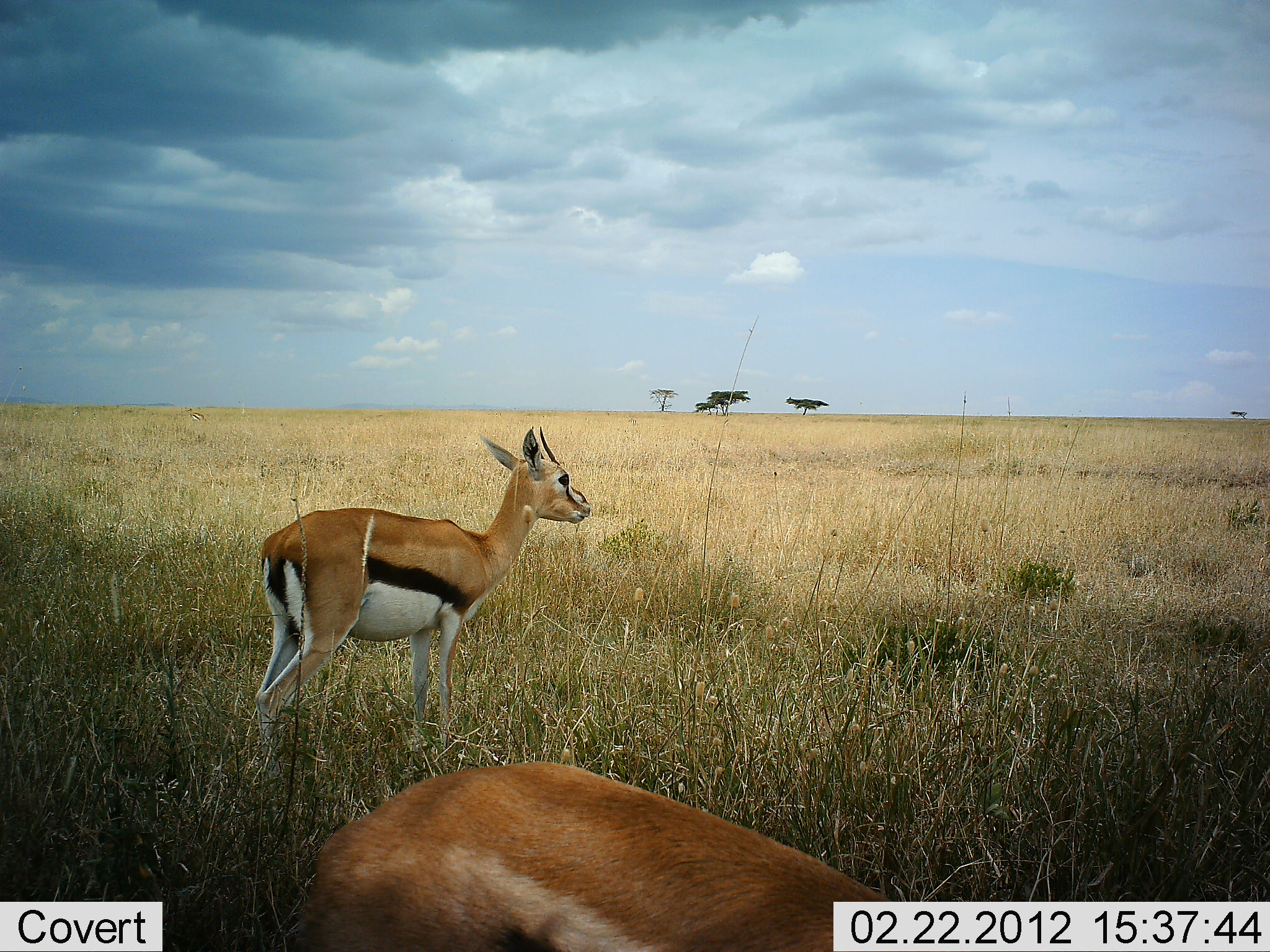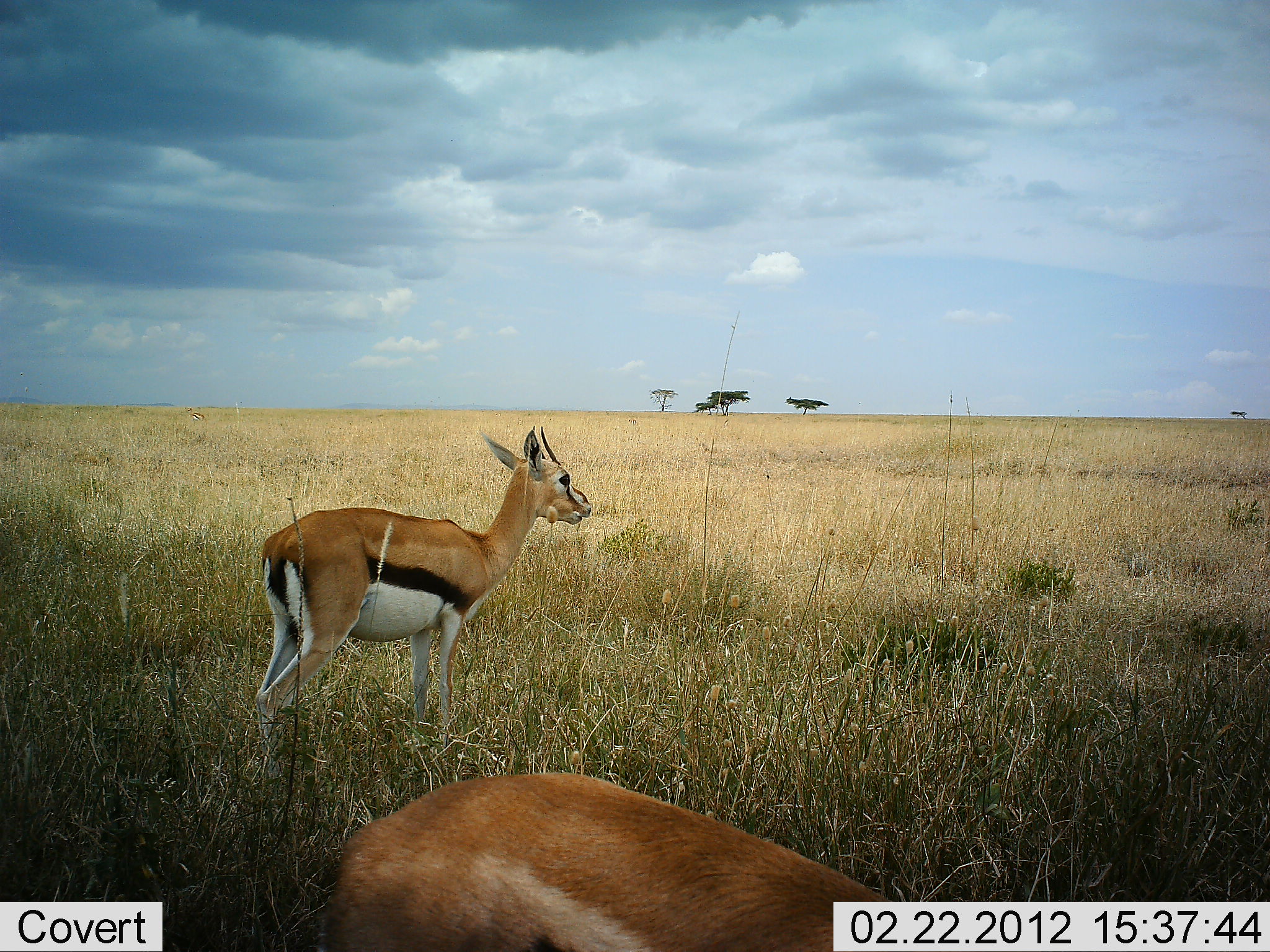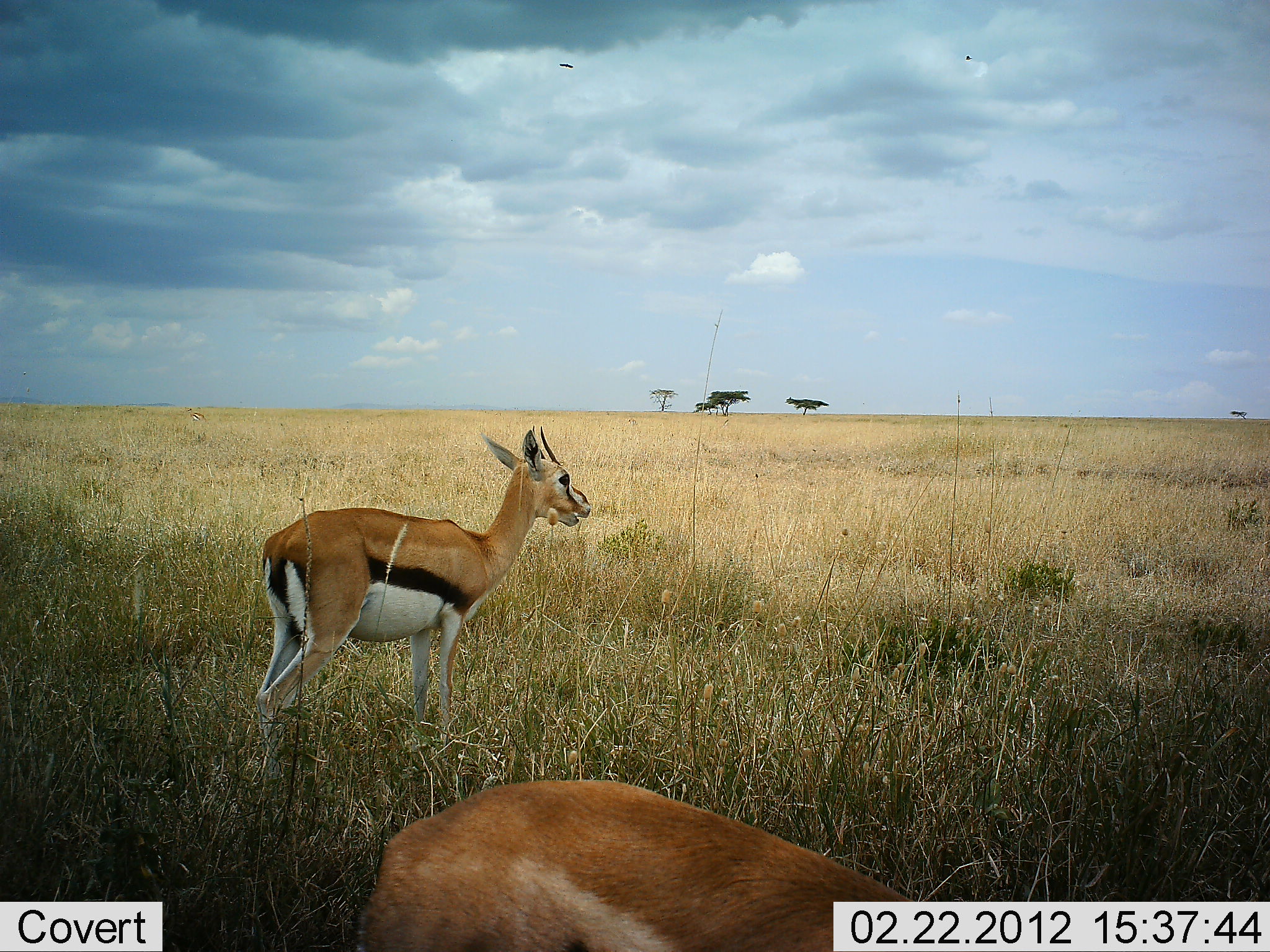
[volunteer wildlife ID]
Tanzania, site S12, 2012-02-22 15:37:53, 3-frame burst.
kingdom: Animalia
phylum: Chordata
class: Mammalia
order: Artiodactyla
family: Bovidae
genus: Eudorcas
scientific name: Eudorcas thomsonii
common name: thomson's gazelle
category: gazellethomsons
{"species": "gazellethomsons (thomson's gazelle) (Eudorcas thomsonii)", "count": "2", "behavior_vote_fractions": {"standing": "90%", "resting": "0%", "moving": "5%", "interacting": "0%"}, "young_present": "0%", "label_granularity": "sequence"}